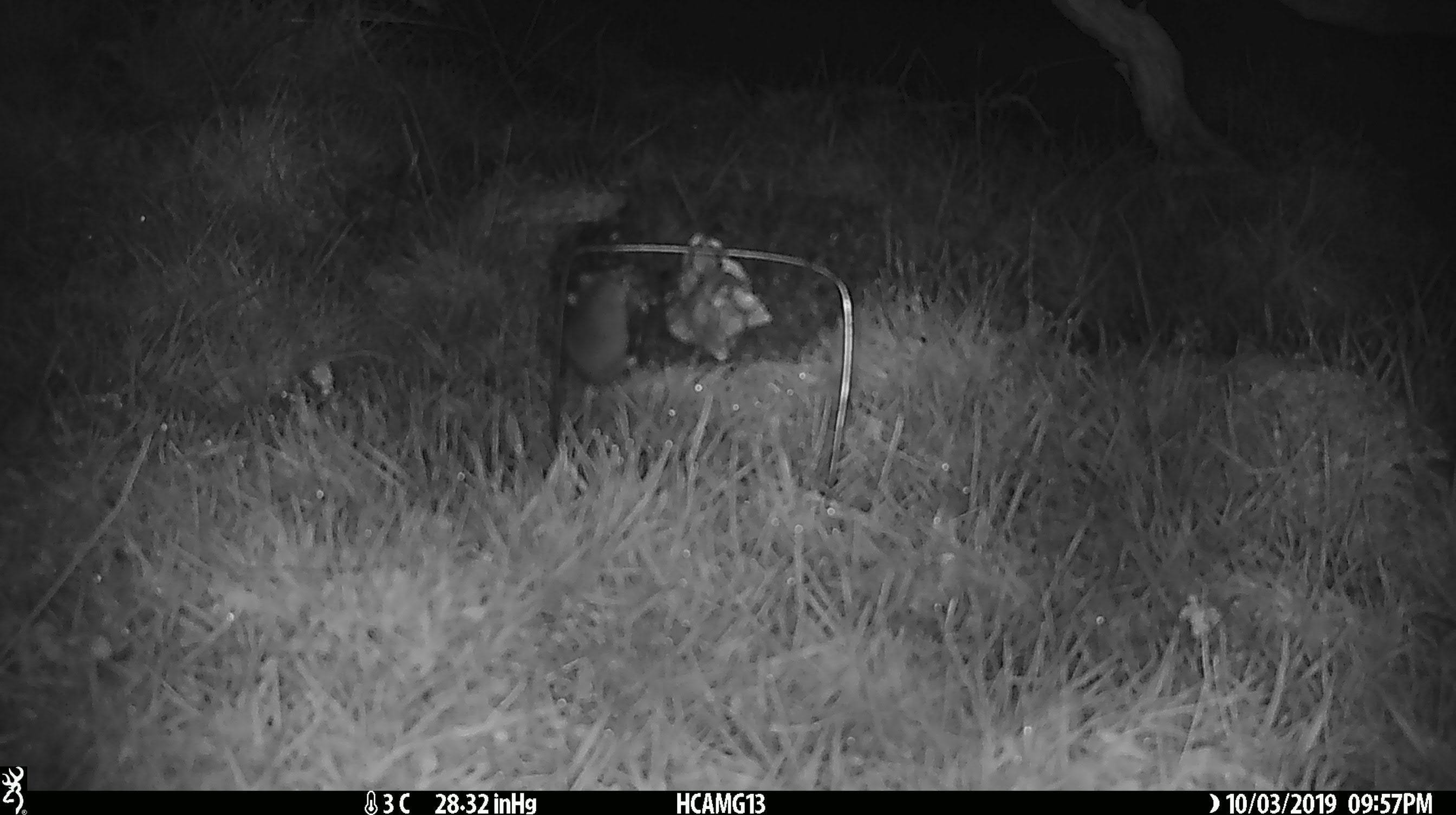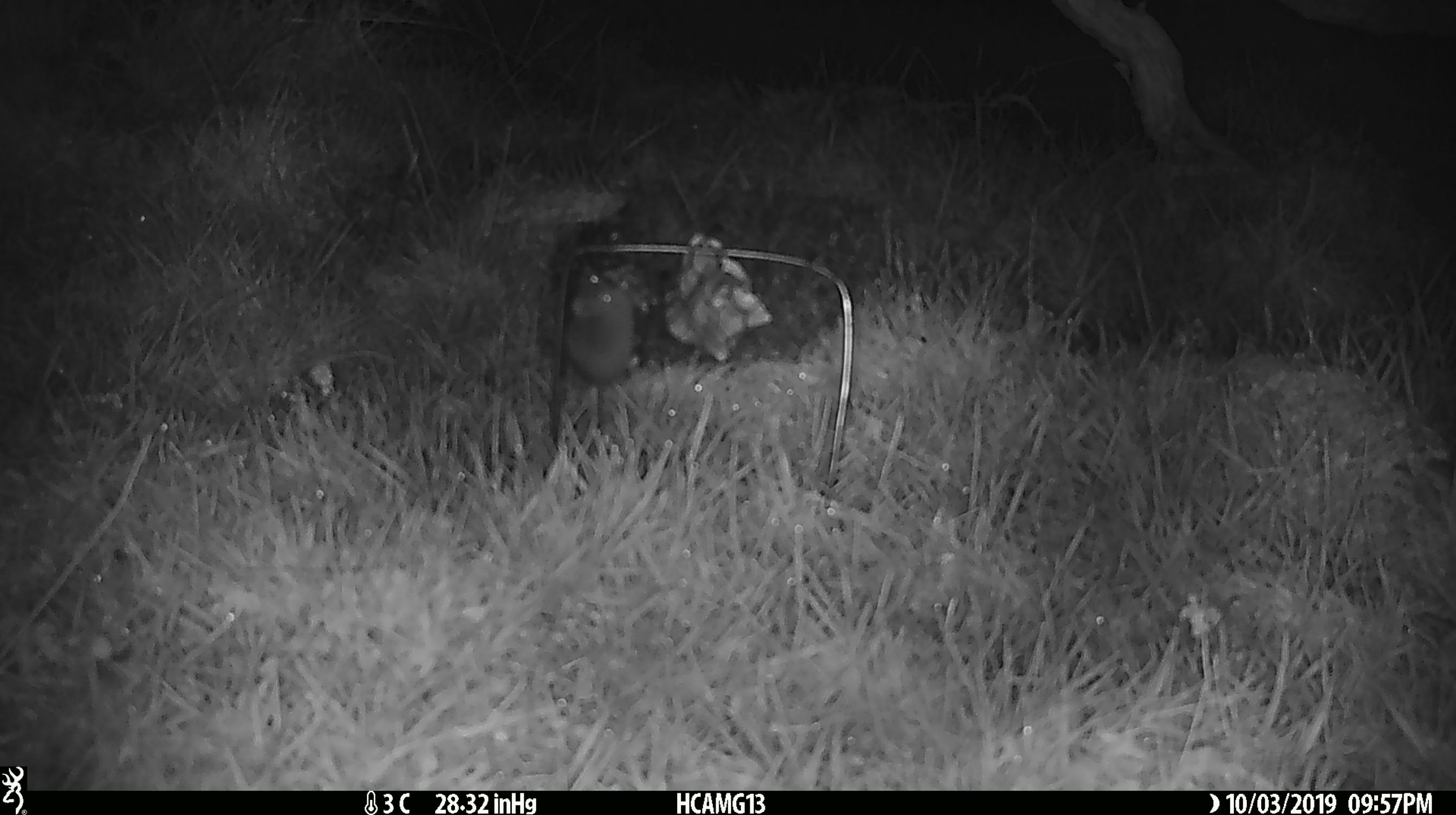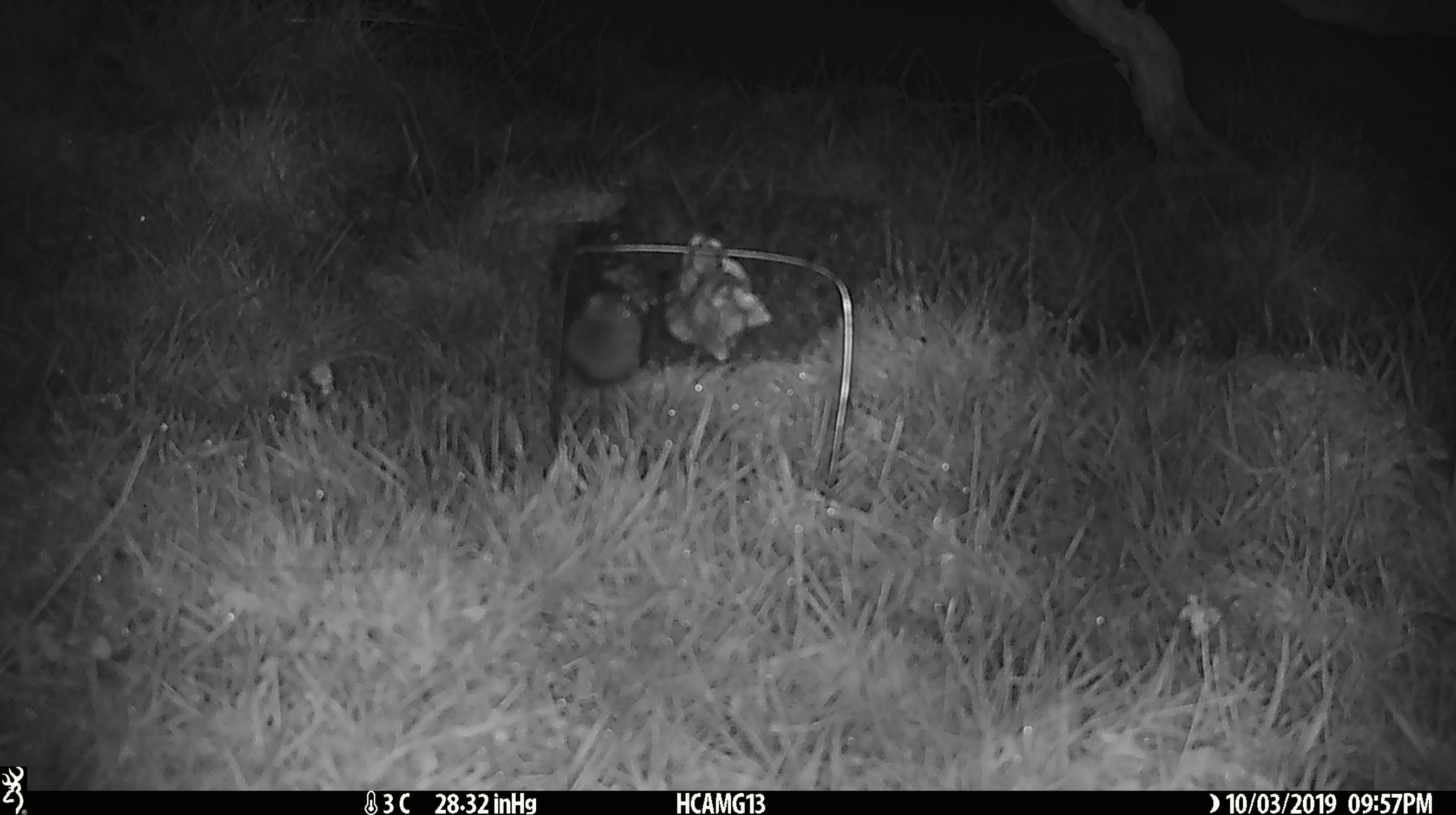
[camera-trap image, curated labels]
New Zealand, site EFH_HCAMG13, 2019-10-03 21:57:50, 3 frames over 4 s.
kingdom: Animalia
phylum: Chordata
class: Mammalia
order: Rodentia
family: Muridae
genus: Mus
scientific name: Mus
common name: mouse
Mouse (Mus).